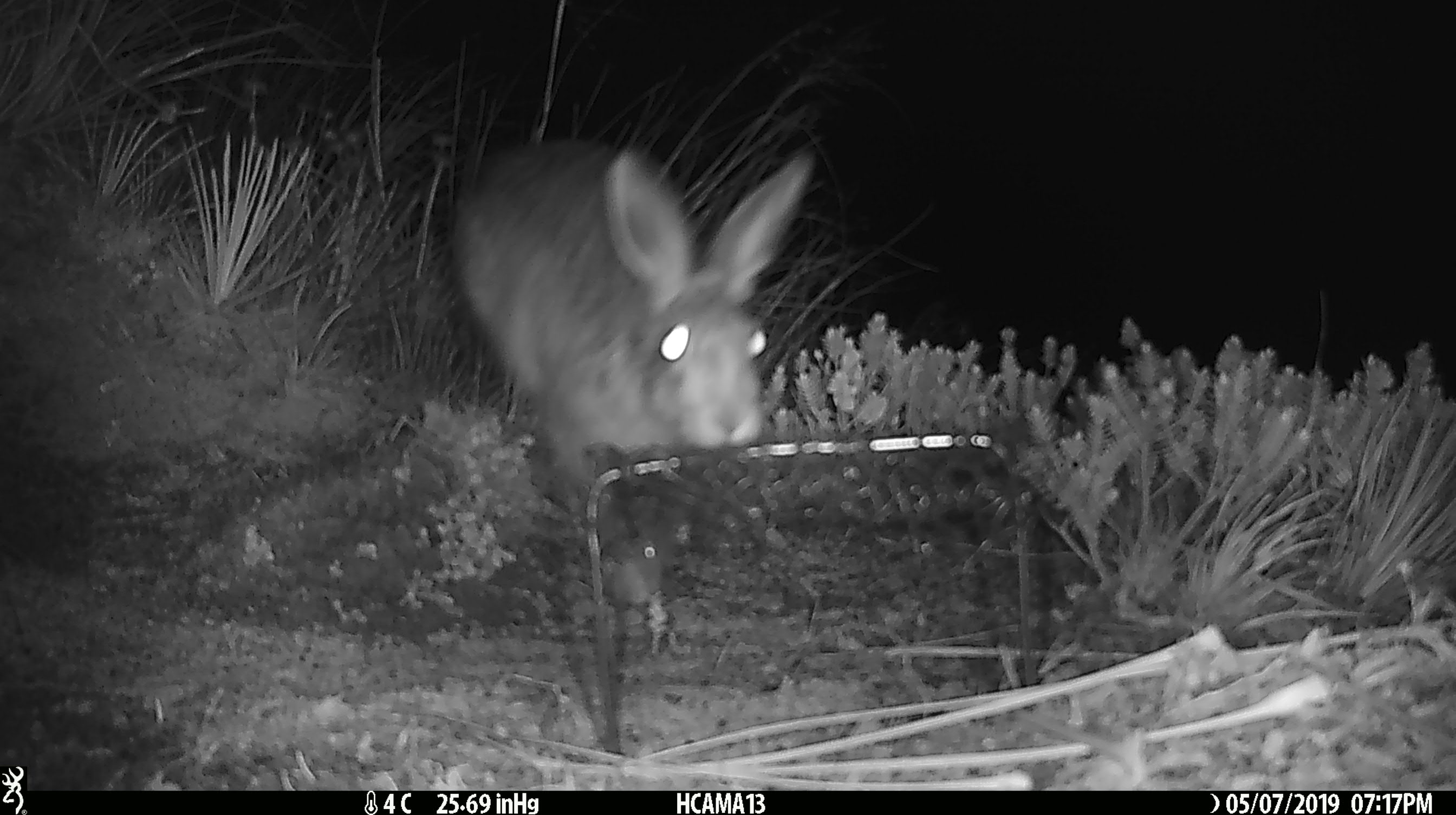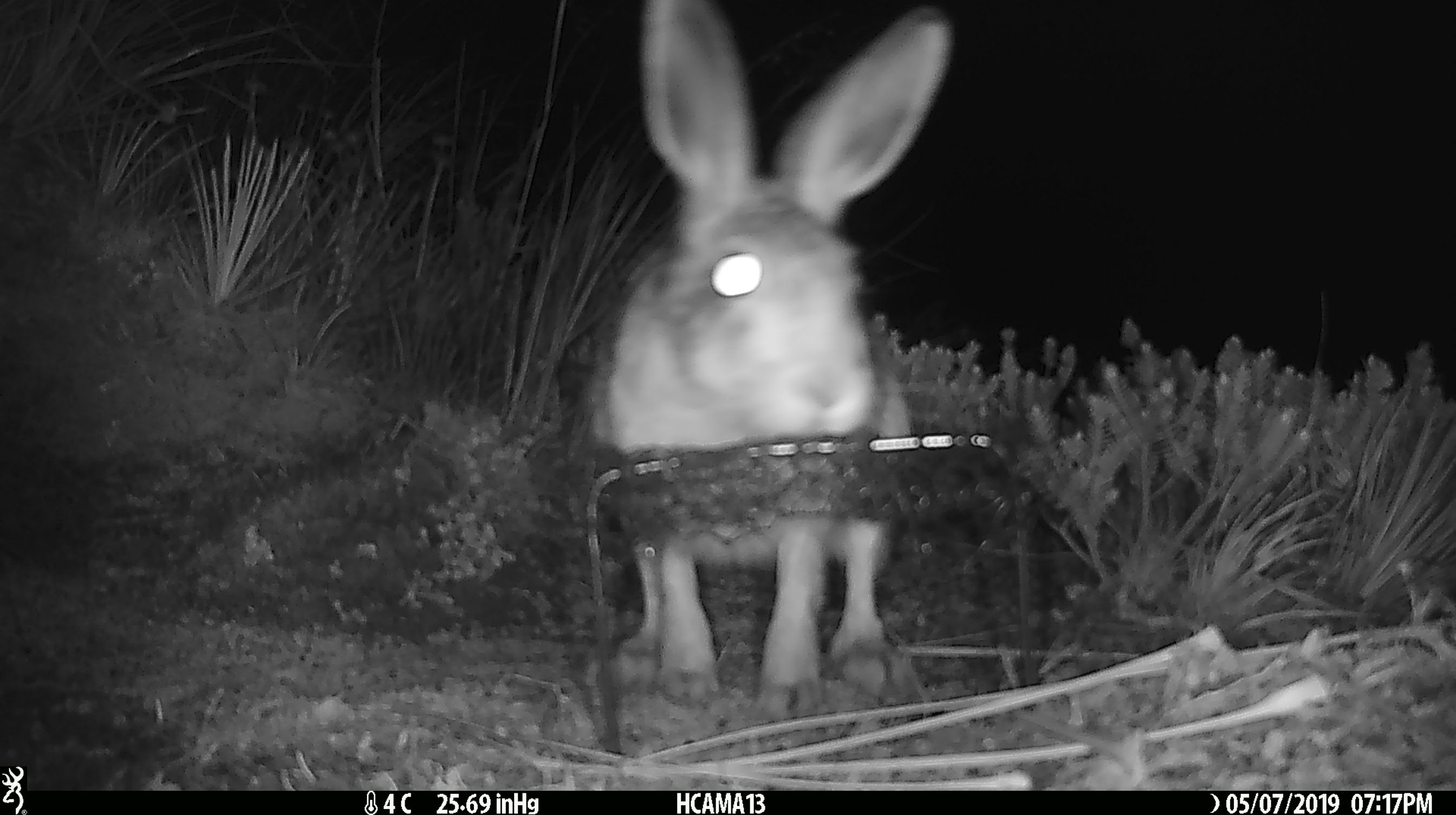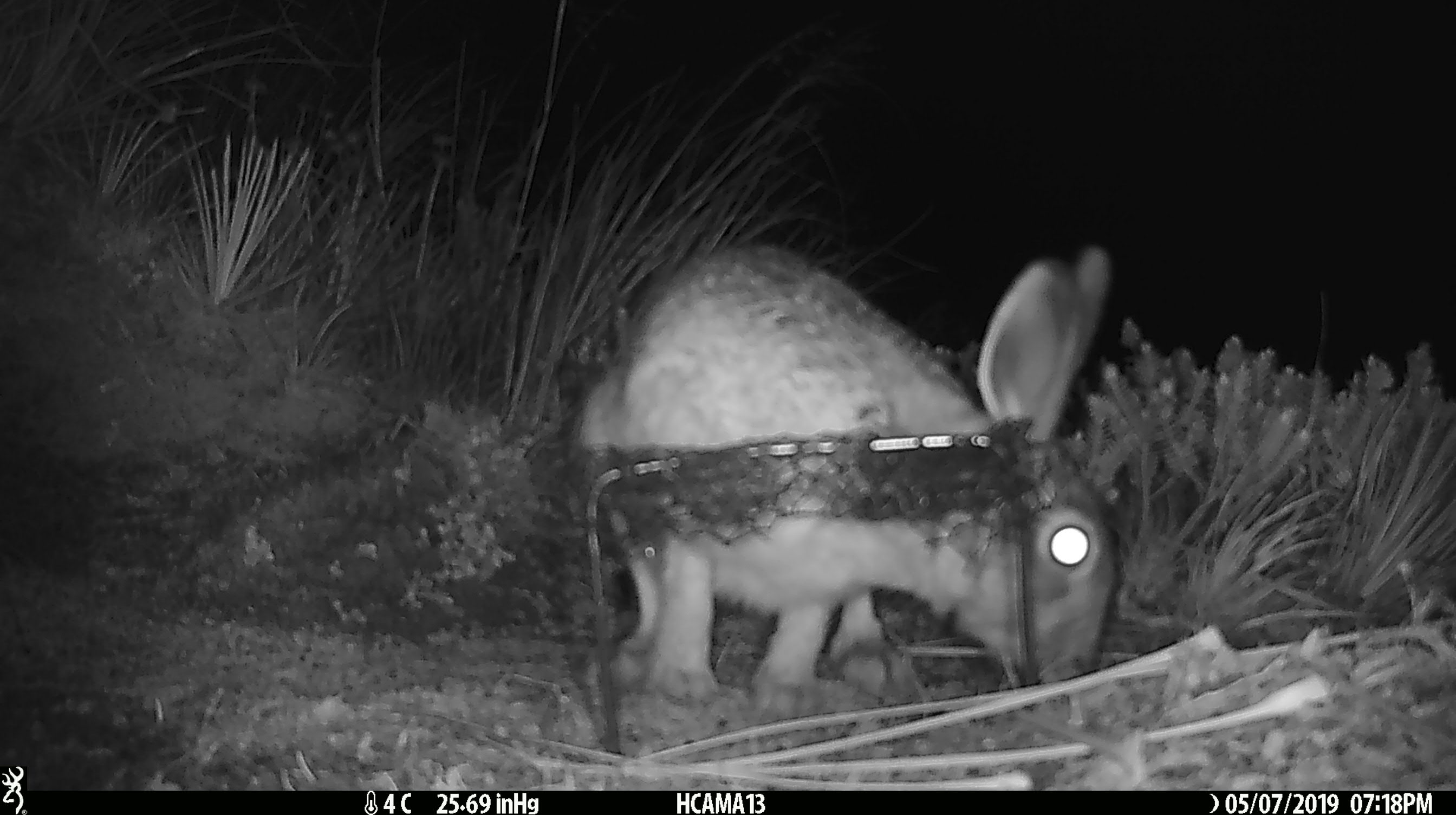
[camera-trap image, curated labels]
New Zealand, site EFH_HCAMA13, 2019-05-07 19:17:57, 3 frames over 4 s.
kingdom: Animalia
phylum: Chordata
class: Mammalia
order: Lagomorpha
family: Leporidae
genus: Lepus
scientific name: Lepus europaeus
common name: brown hare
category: hare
Hare (brown hare) (Lepus europaeus).